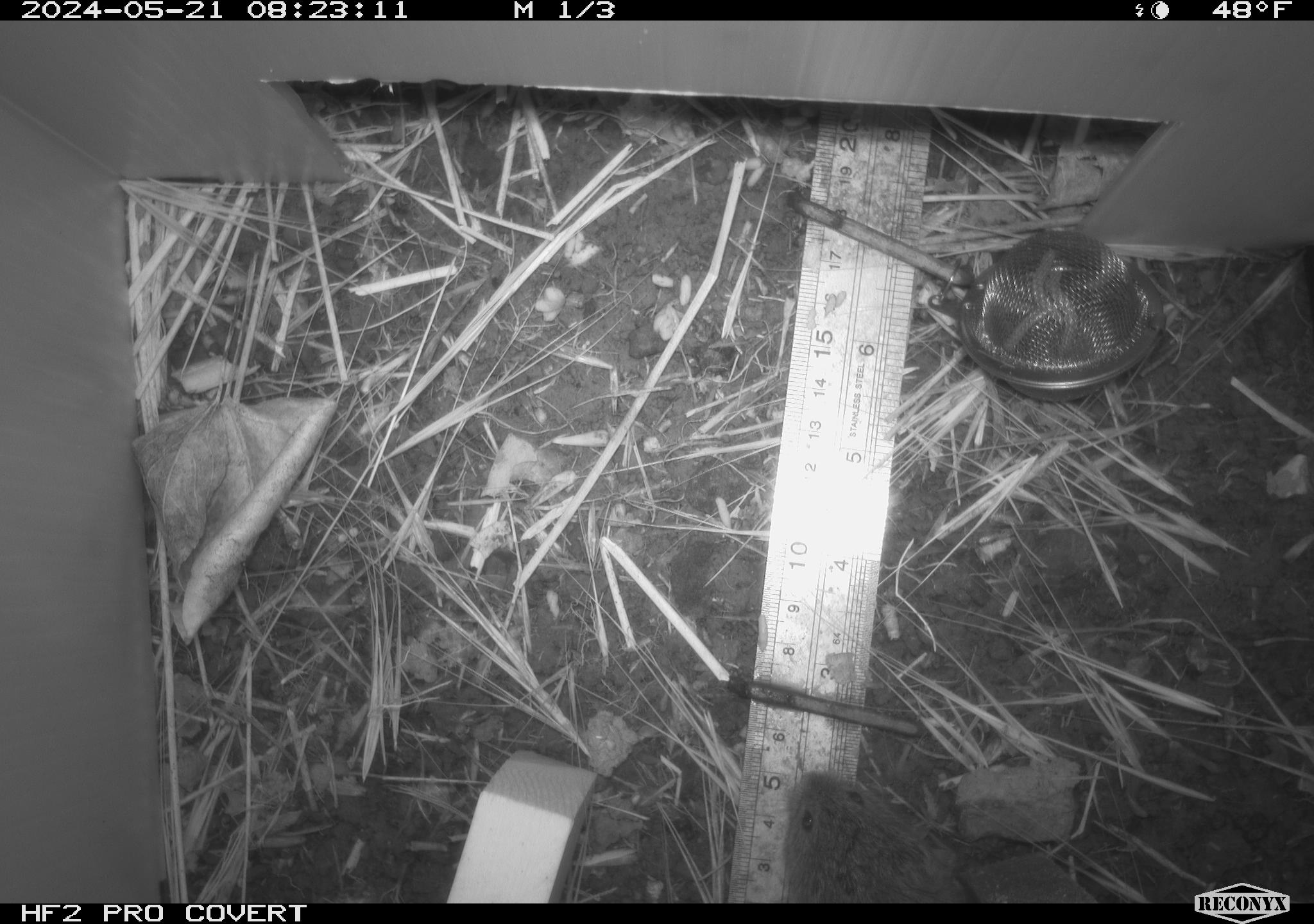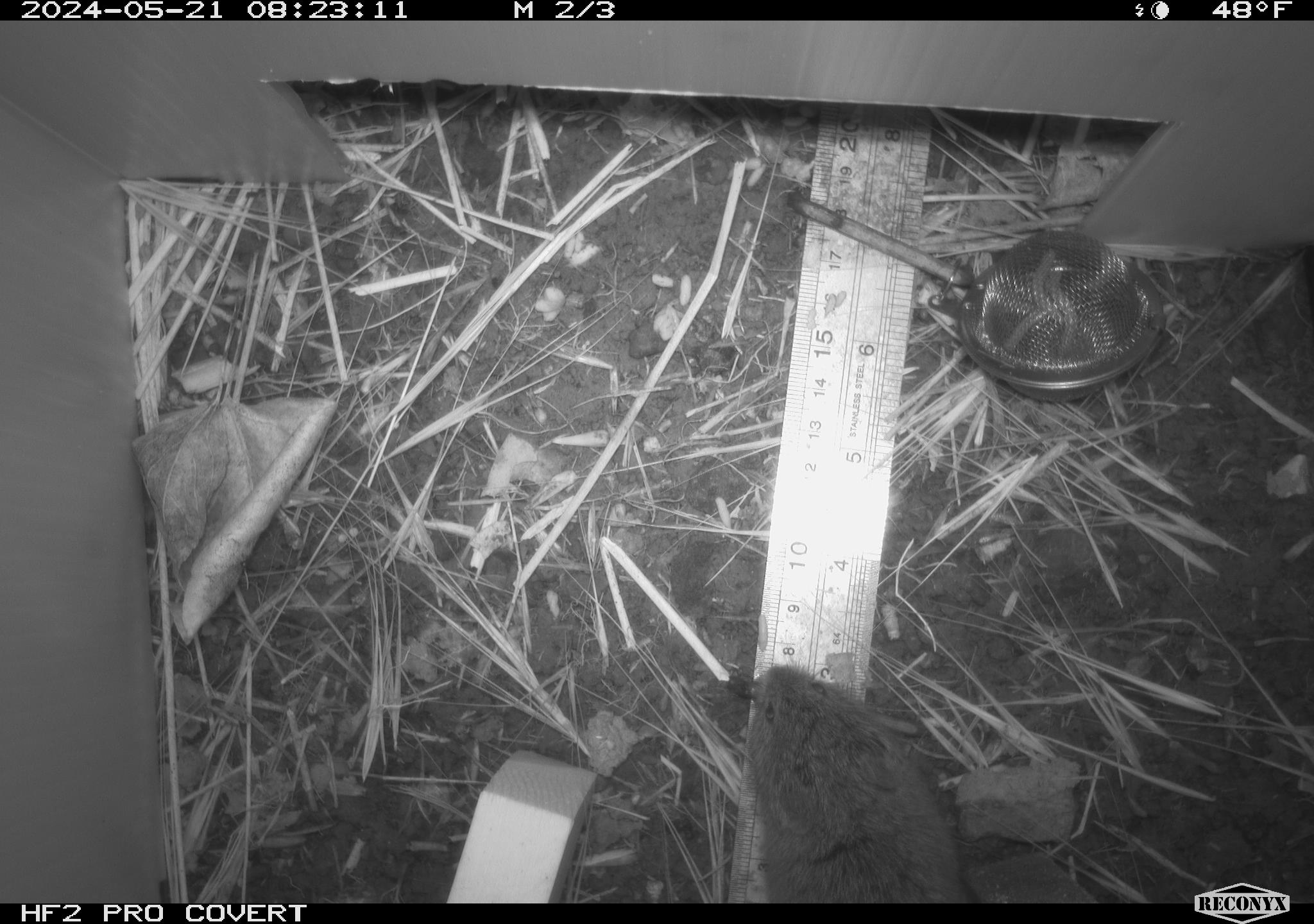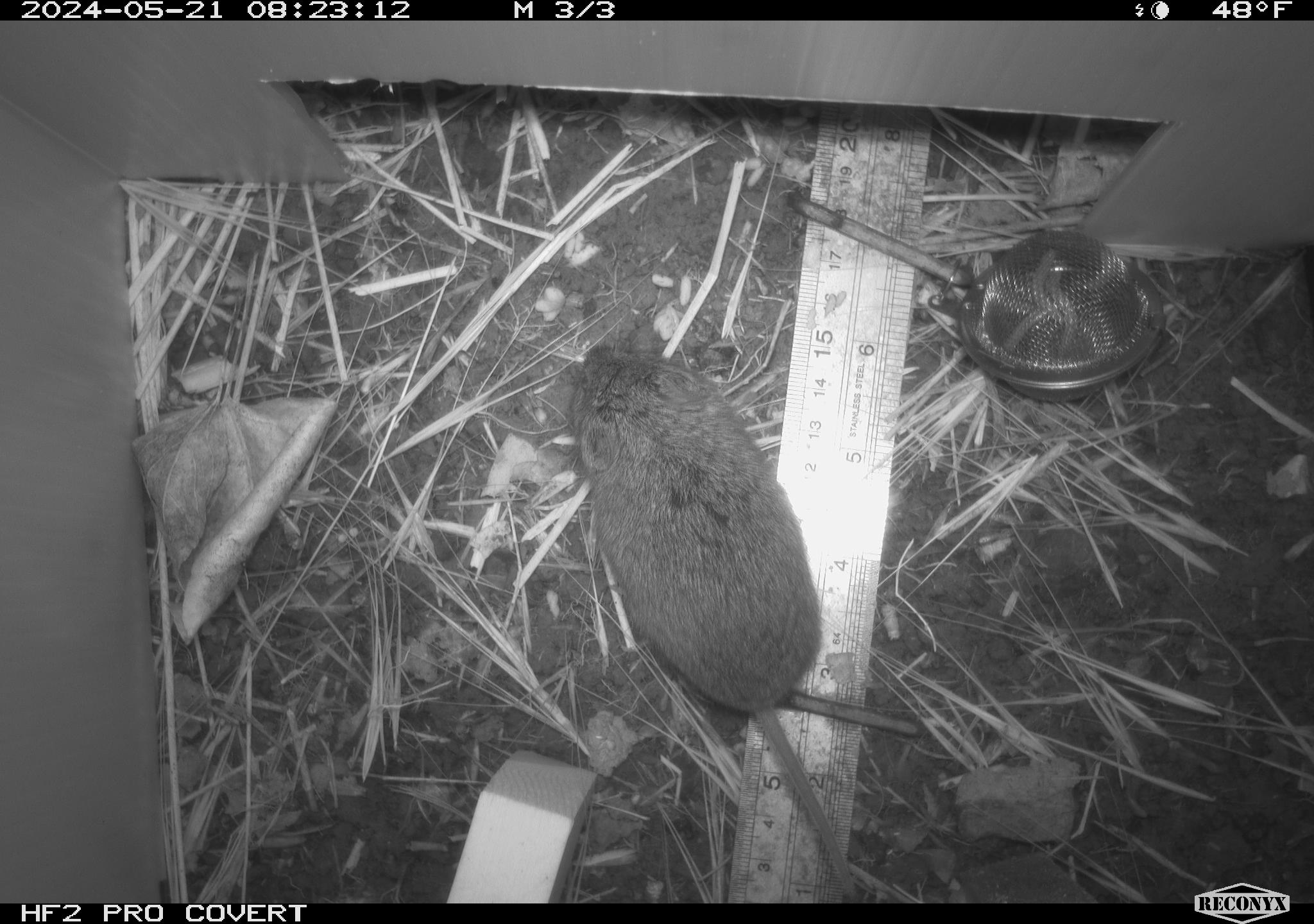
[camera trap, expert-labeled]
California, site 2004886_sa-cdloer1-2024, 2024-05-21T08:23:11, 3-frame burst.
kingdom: Animalia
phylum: Chordata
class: Mammalia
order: Rodentia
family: Cricetidae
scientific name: Arvicolinae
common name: voles, lemmings, and muskrats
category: arvicolinae subfamily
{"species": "arvicolinae subfamily (voles, lemmings, and muskrats) (Arvicolinae)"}